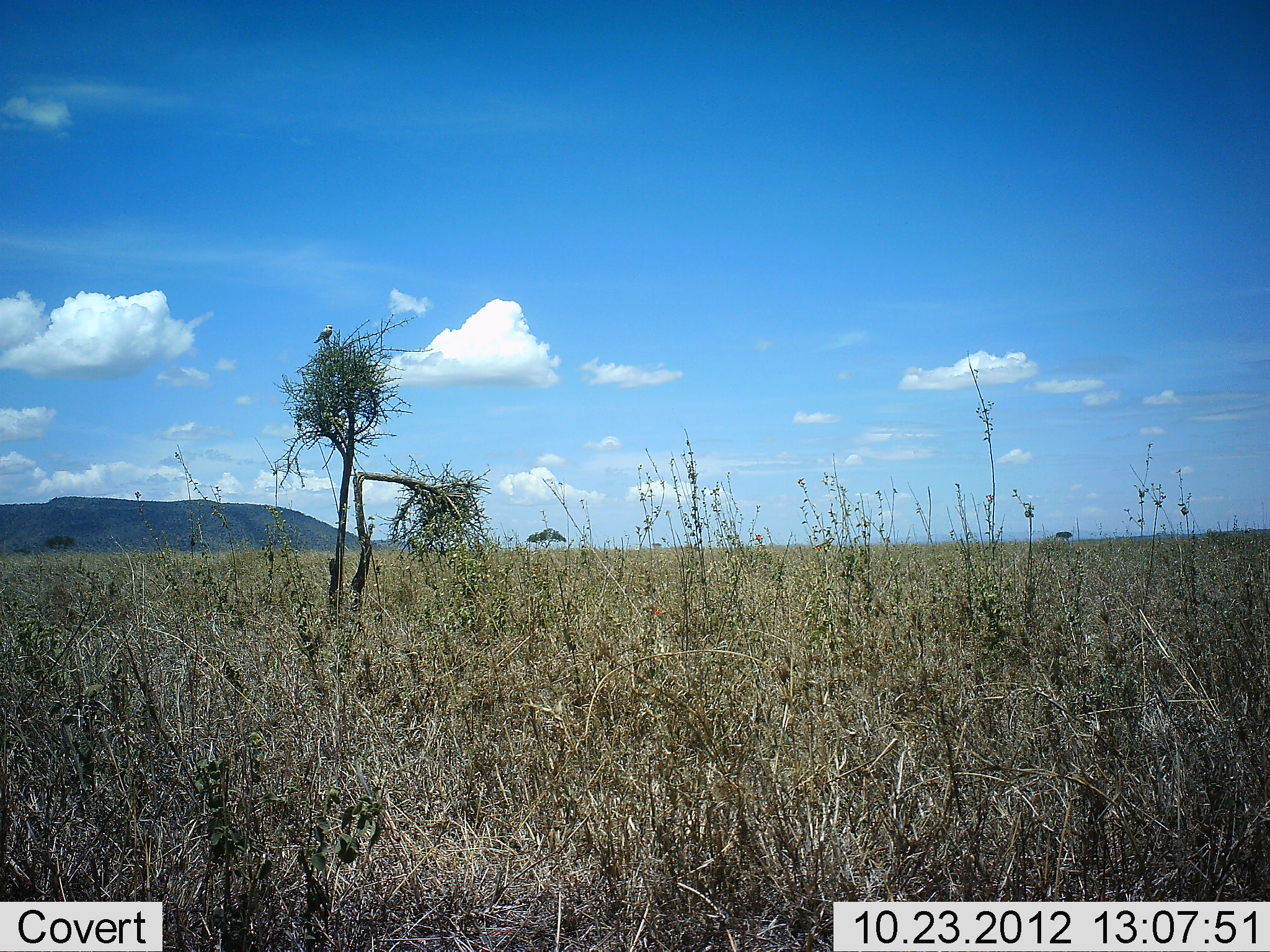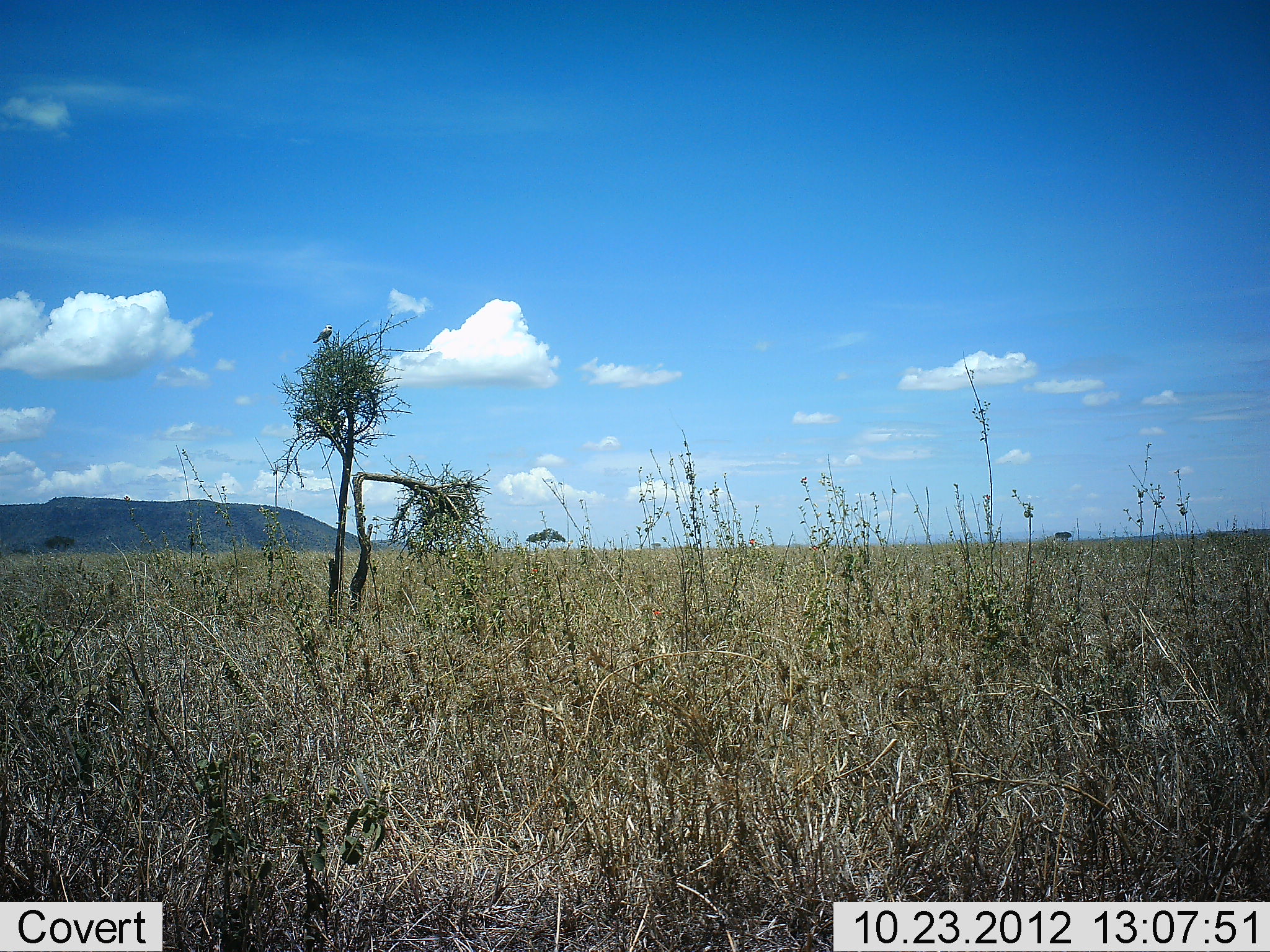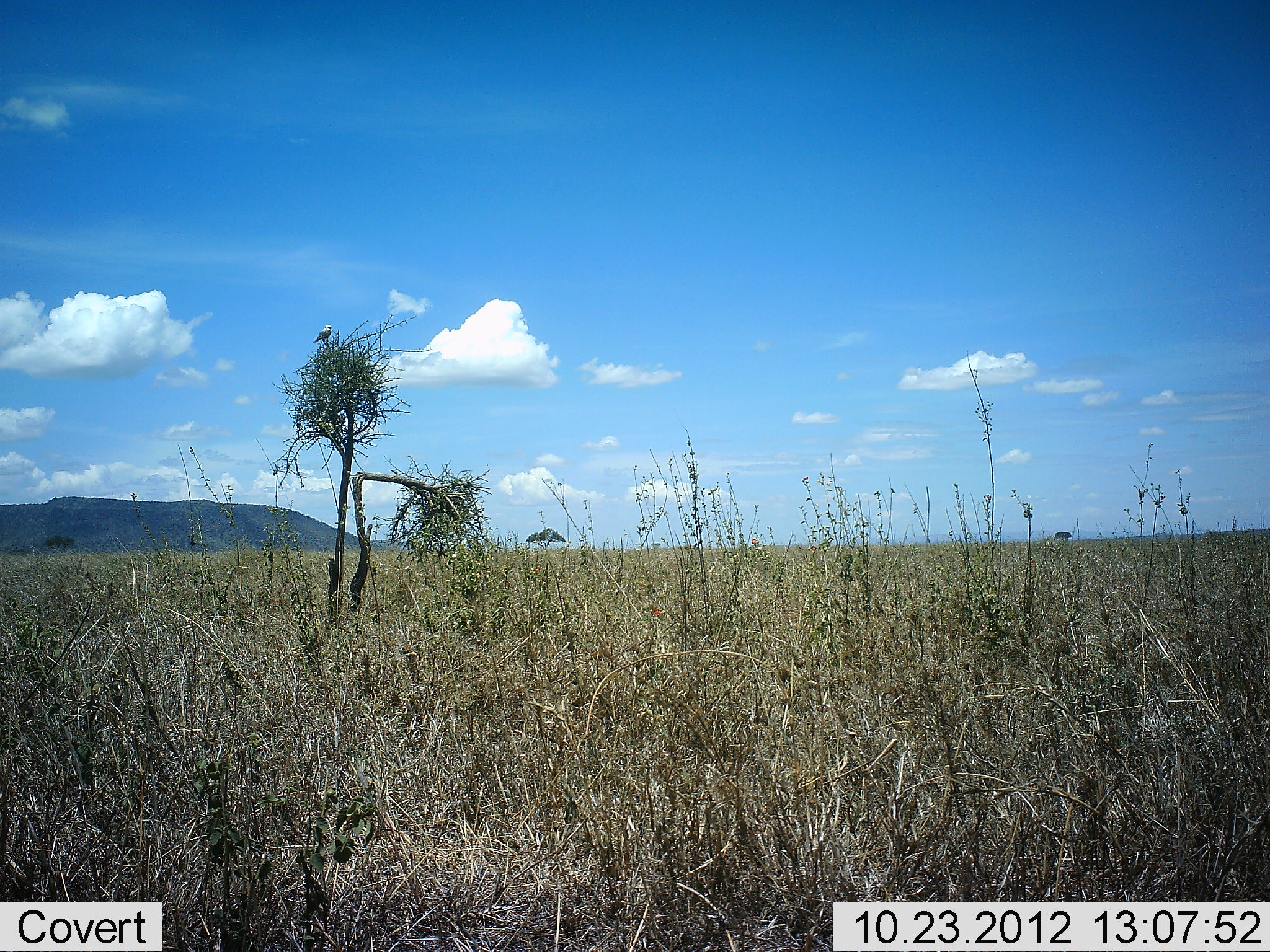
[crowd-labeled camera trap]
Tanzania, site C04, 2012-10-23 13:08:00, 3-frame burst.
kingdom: Animalia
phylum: Chordata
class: Aves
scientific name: Aves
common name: bird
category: otherbird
Otherbird (bird) (Aves), count 1. Behavior (volunteer vote fractions): standing 60%, resting 40%, moving 0%, interacting 0%. Young present (vote fraction): 0%. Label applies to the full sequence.